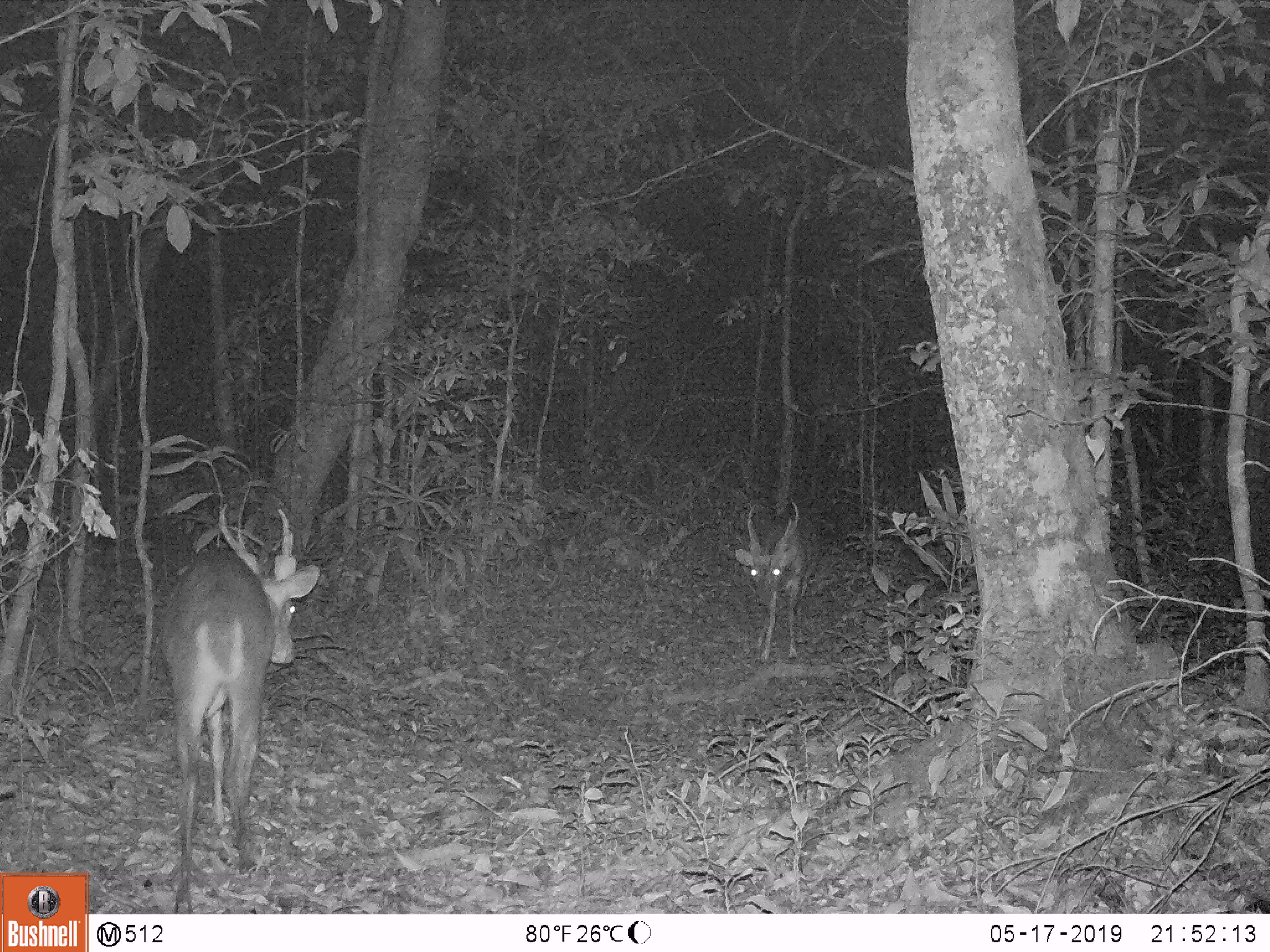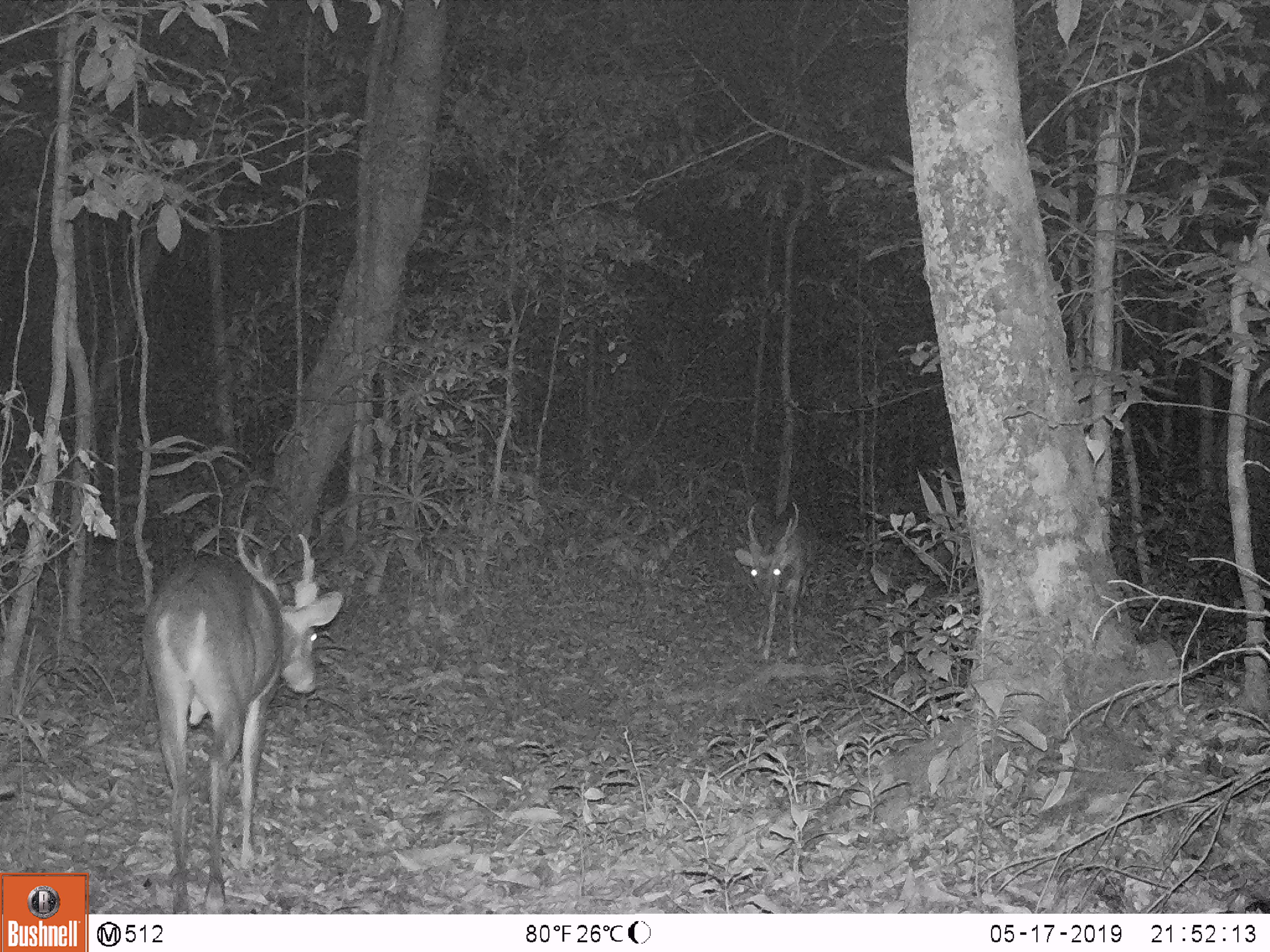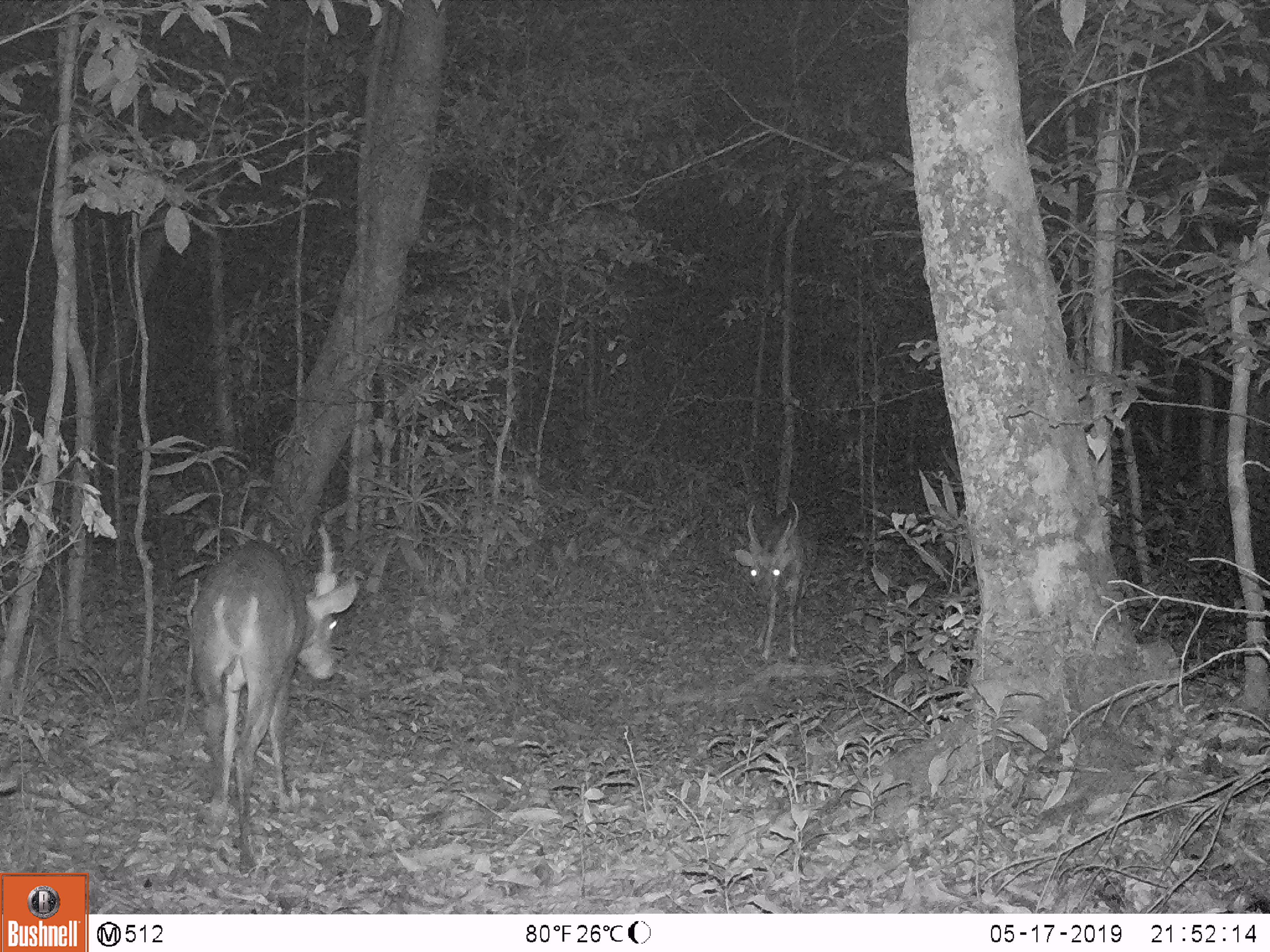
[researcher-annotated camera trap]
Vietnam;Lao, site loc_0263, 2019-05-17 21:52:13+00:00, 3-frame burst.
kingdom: Animalia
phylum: Chordata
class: Mammalia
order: Artiodactyla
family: Cervidae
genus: Muntiacus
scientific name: Muntiacus vuquangensis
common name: large-antlered muntjac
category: large antlered muntjac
Large antlered muntjac (large-antlered muntjac) (Muntiacus vuquangensis). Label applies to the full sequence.